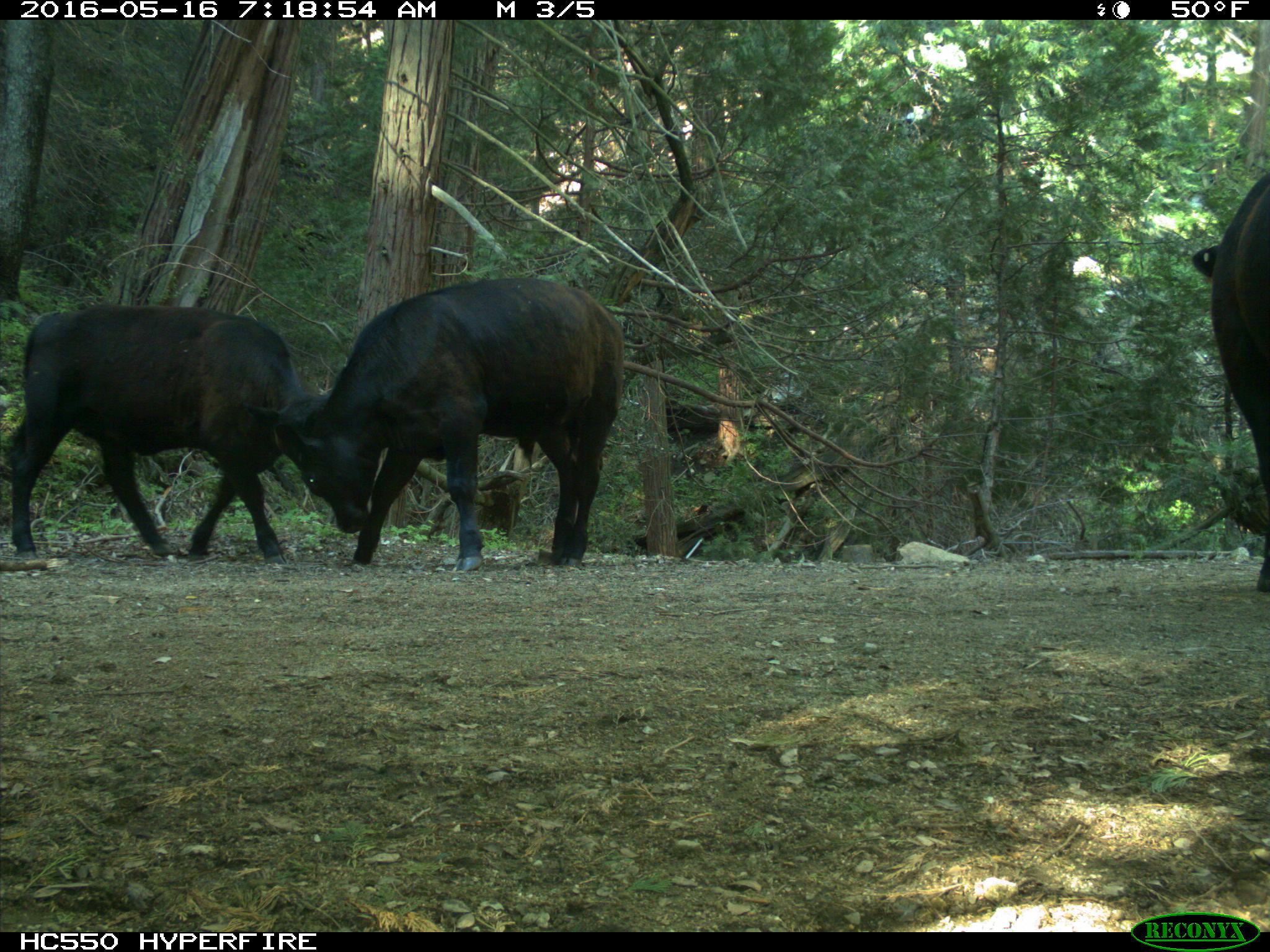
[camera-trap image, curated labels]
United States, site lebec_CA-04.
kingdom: Animalia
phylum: Chordata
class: Mammalia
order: Artiodactyla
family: Bovidae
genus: Bos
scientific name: Bos taurus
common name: domestic cow